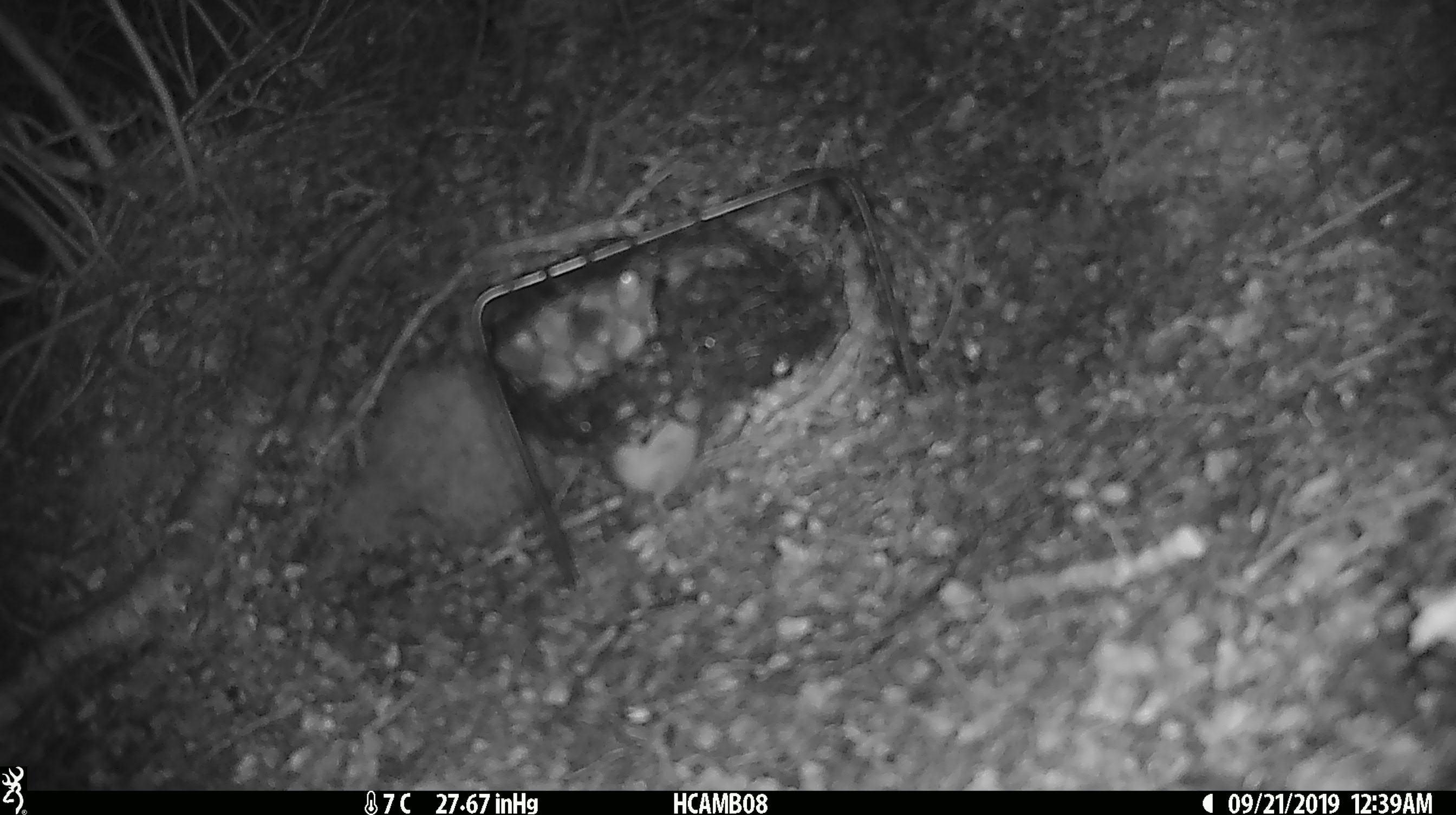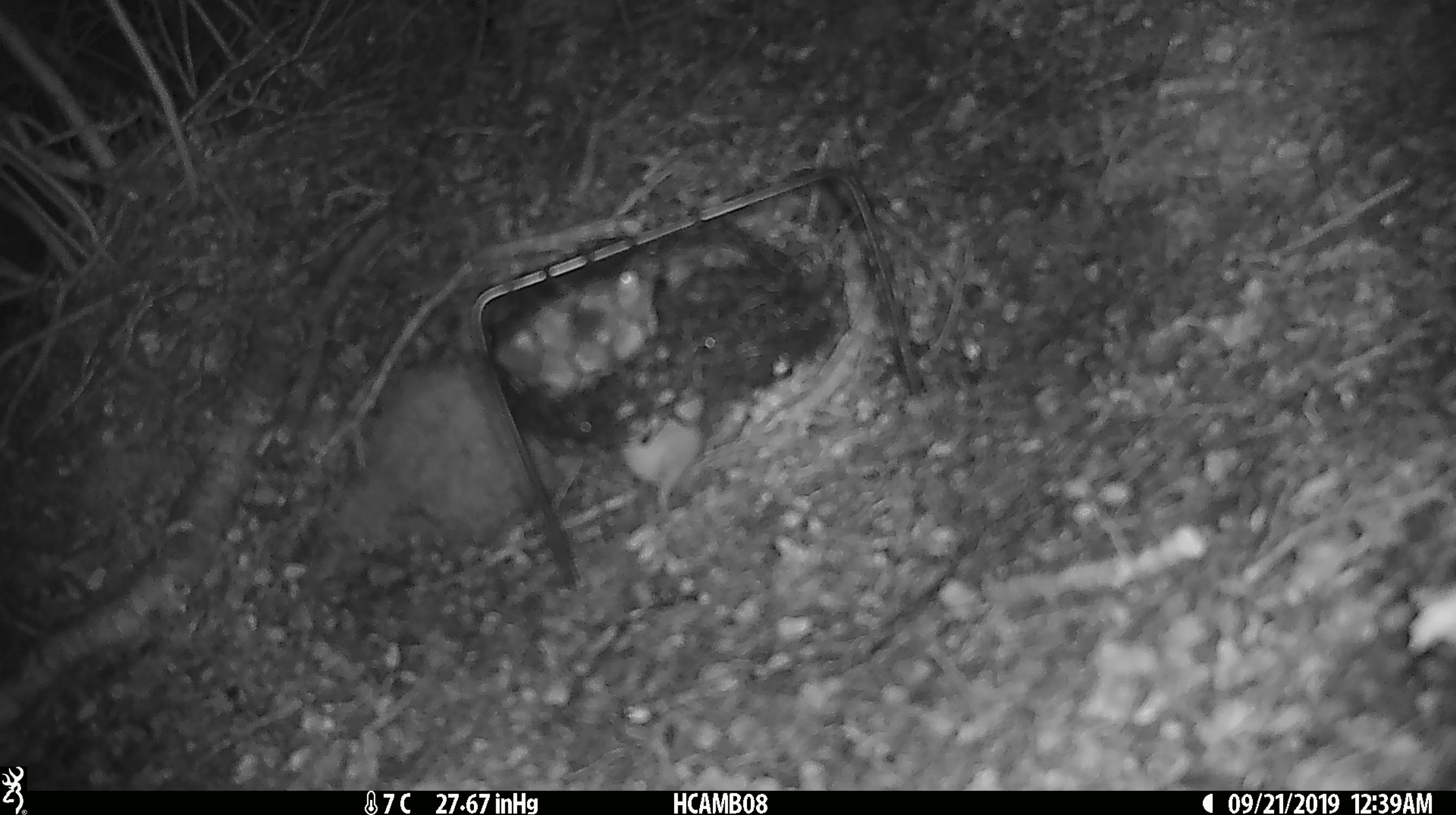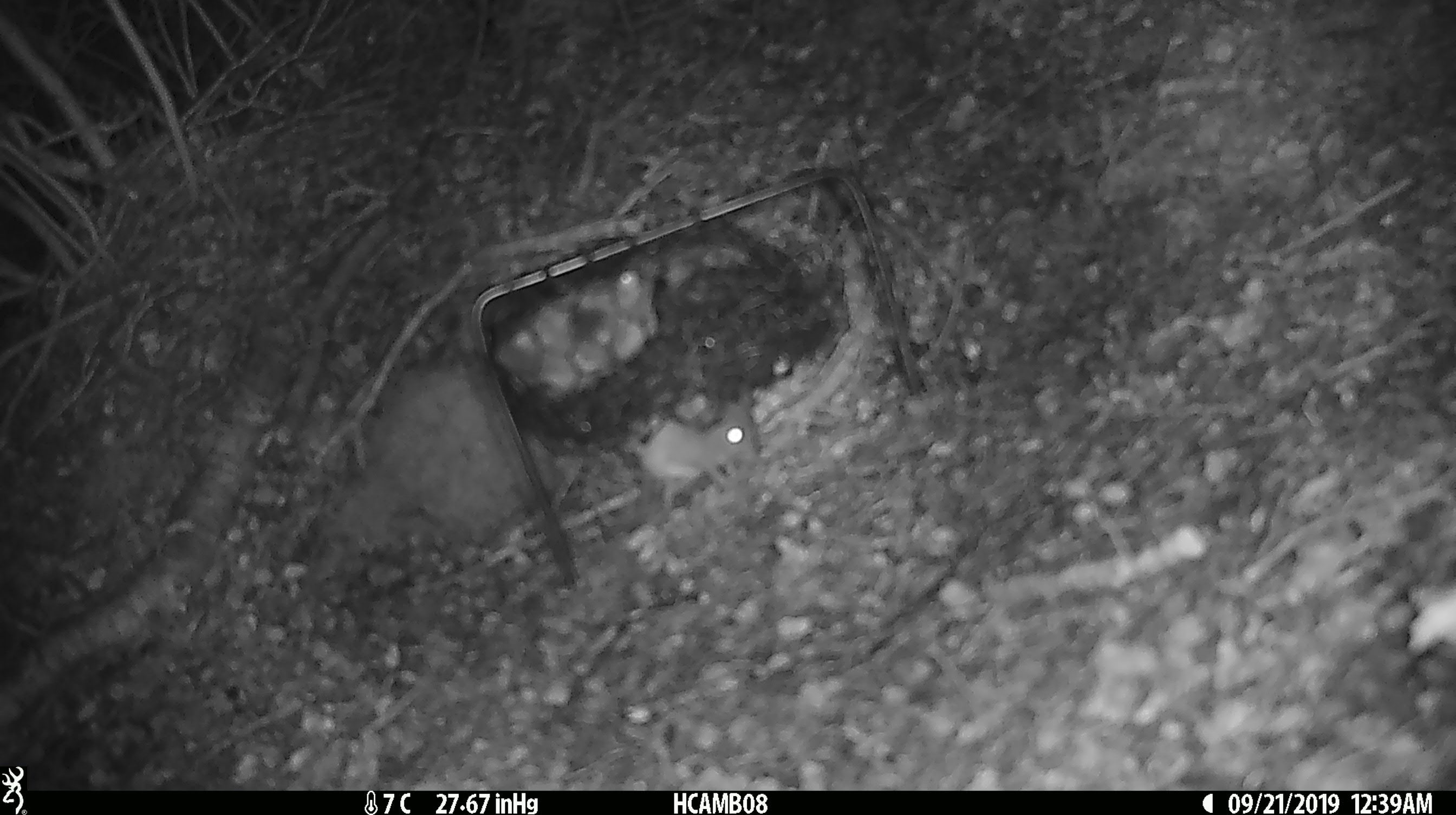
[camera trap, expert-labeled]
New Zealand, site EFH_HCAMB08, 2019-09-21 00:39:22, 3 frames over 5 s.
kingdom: Animalia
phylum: Chordata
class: Mammalia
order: Rodentia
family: Muridae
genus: Mus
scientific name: Mus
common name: mouse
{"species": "mouse (Mus)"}